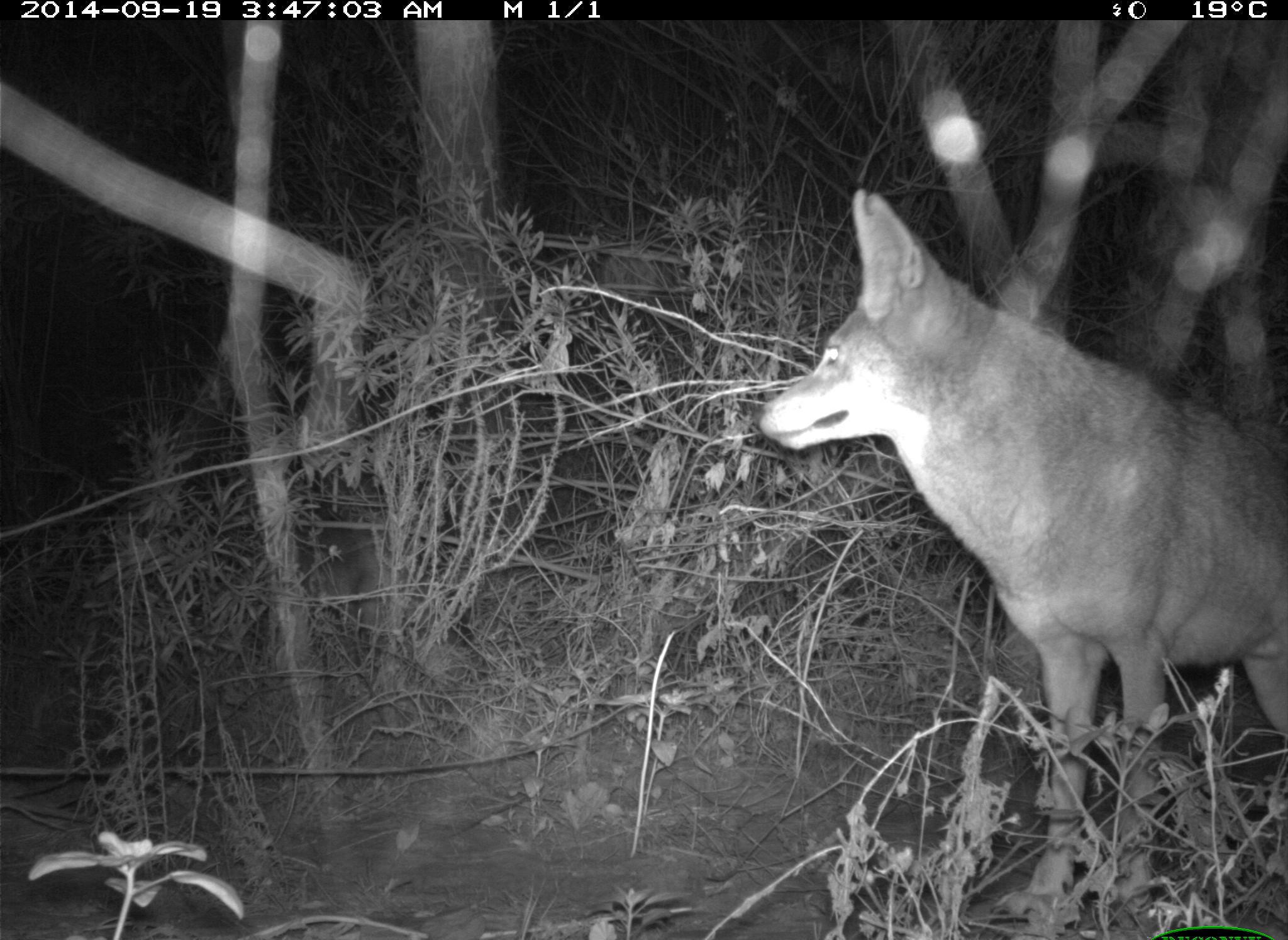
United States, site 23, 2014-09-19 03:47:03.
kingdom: Animalia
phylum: Chordata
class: Mammalia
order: Carnivora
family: Canidae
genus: Canis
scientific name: Canis latrans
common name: coyote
Coyote (Canis latrans).